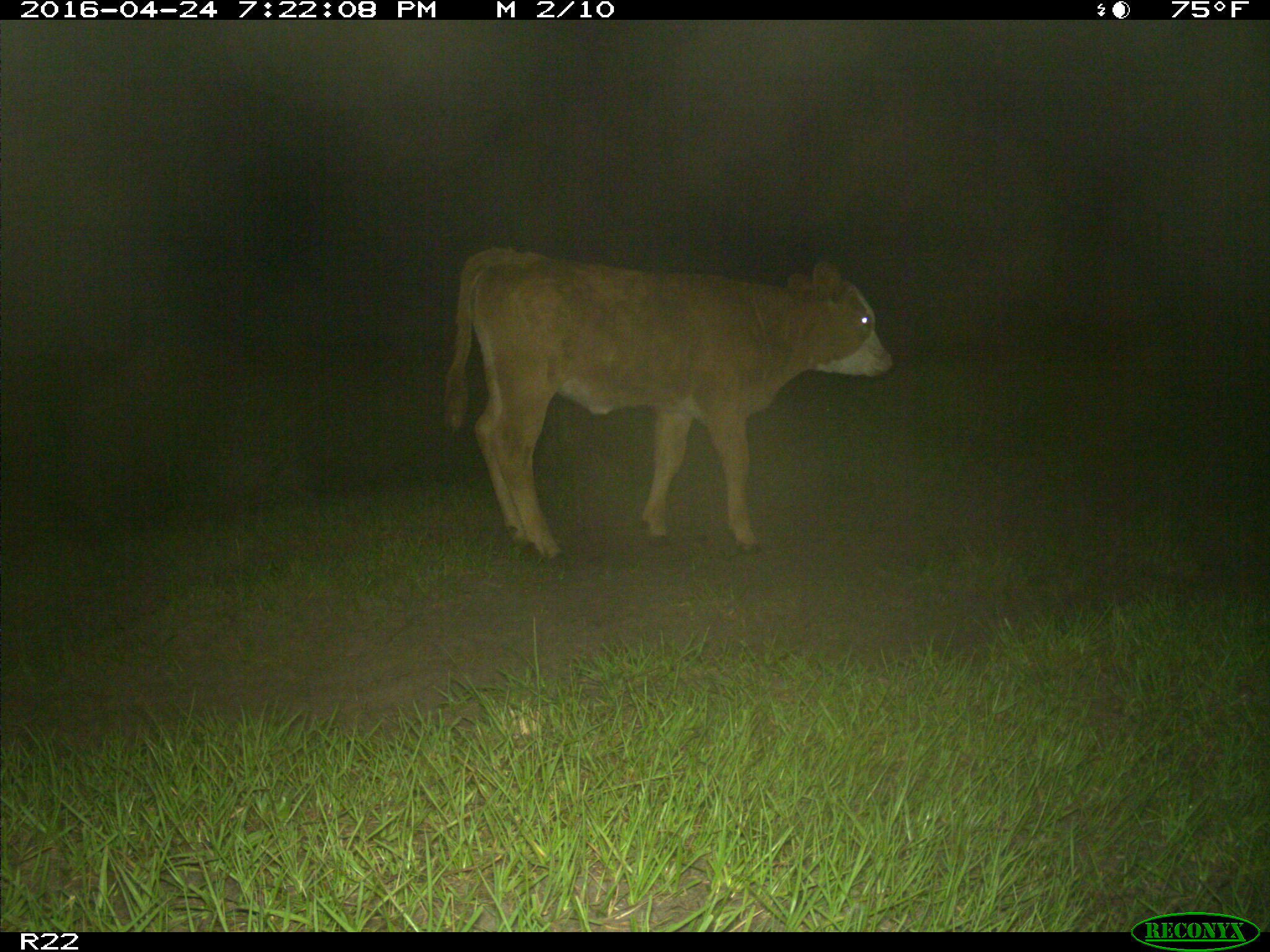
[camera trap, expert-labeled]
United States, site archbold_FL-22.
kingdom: Animalia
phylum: Chordata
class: Mammalia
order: Artiodactyla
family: Bovidae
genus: Bos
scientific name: Bos taurus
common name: domestic cow